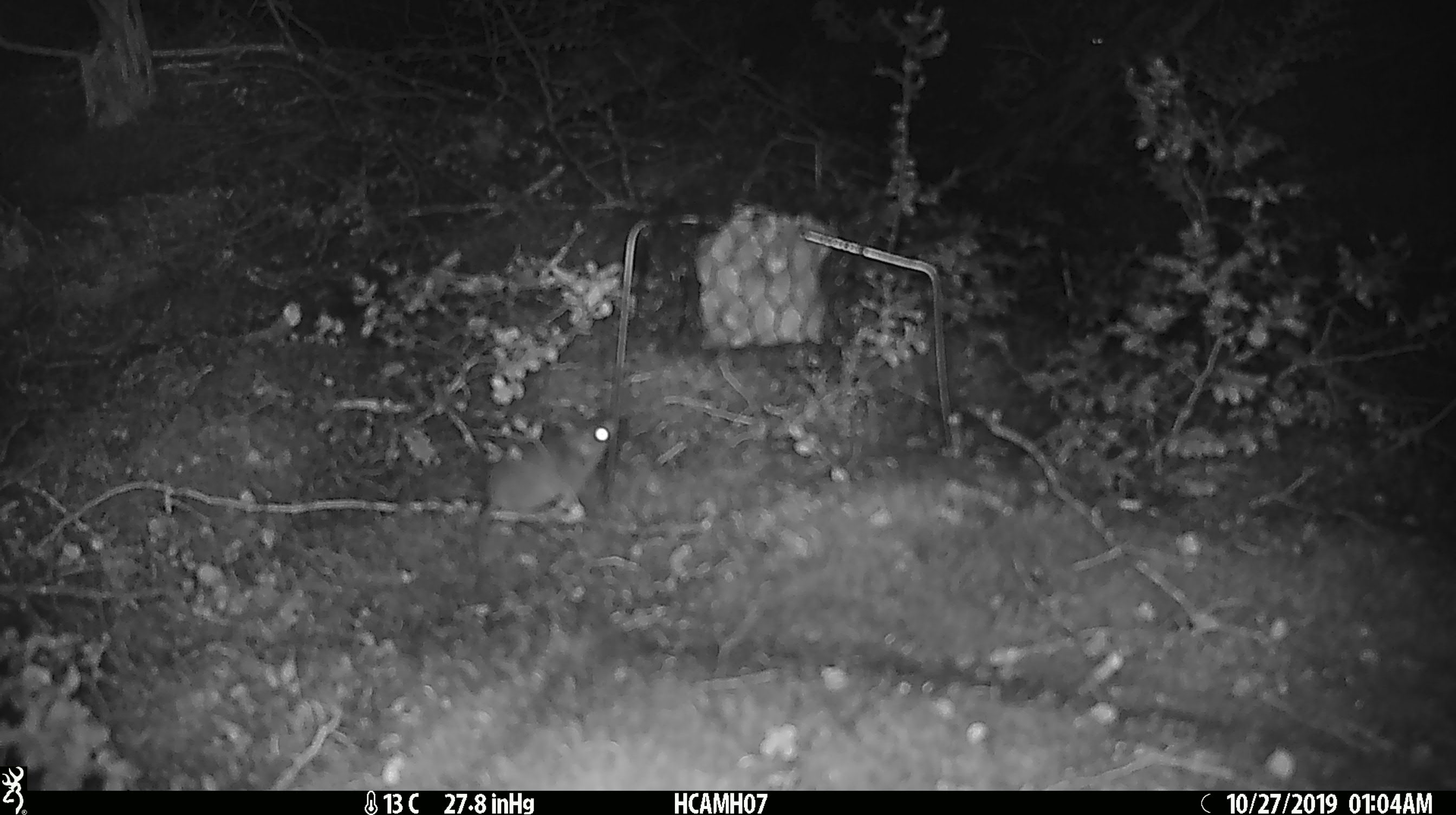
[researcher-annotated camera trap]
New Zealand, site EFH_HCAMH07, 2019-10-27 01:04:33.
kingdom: Animalia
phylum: Chordata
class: Mammalia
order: Rodentia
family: Muridae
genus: Mus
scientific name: Mus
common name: mouse